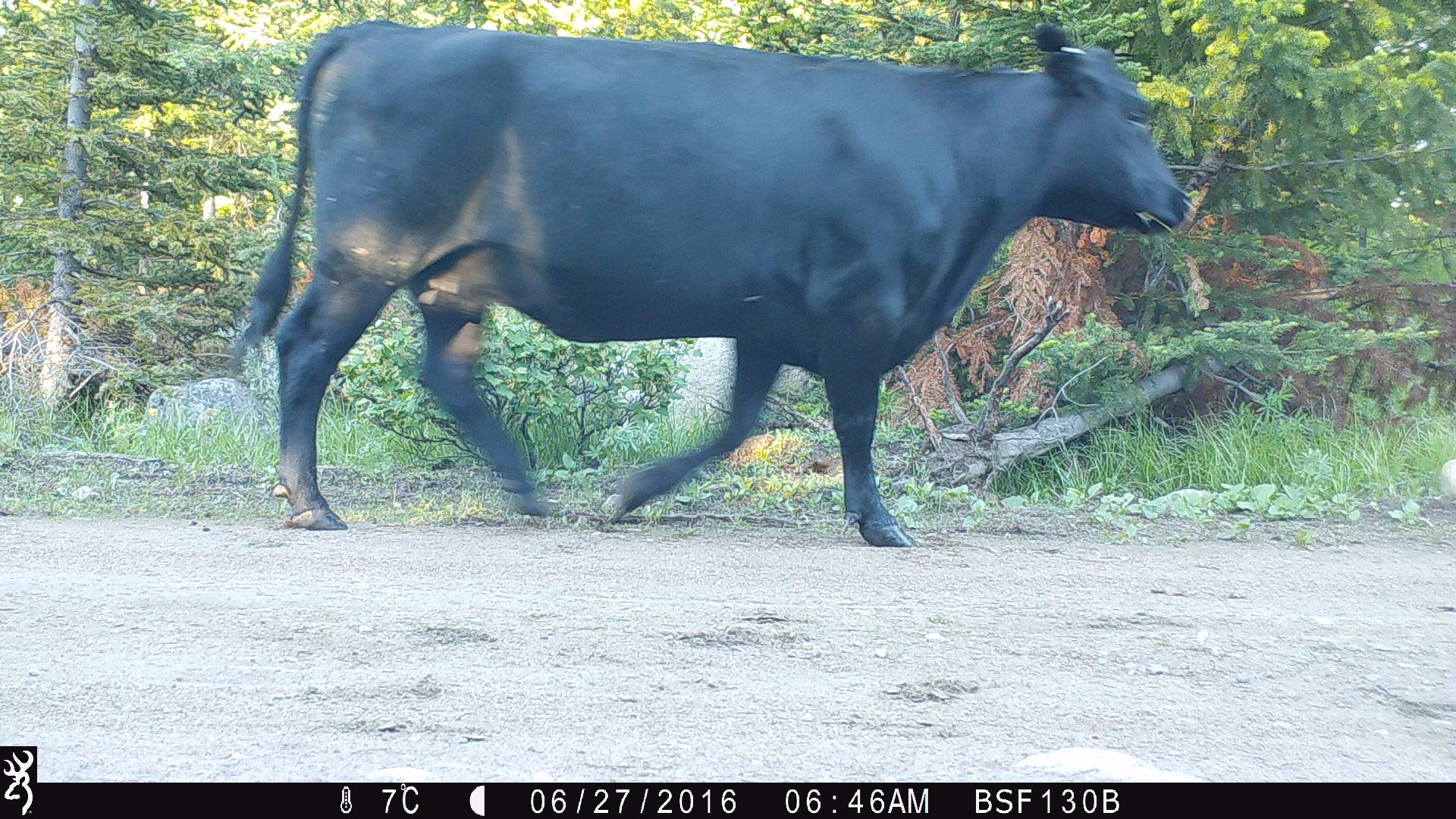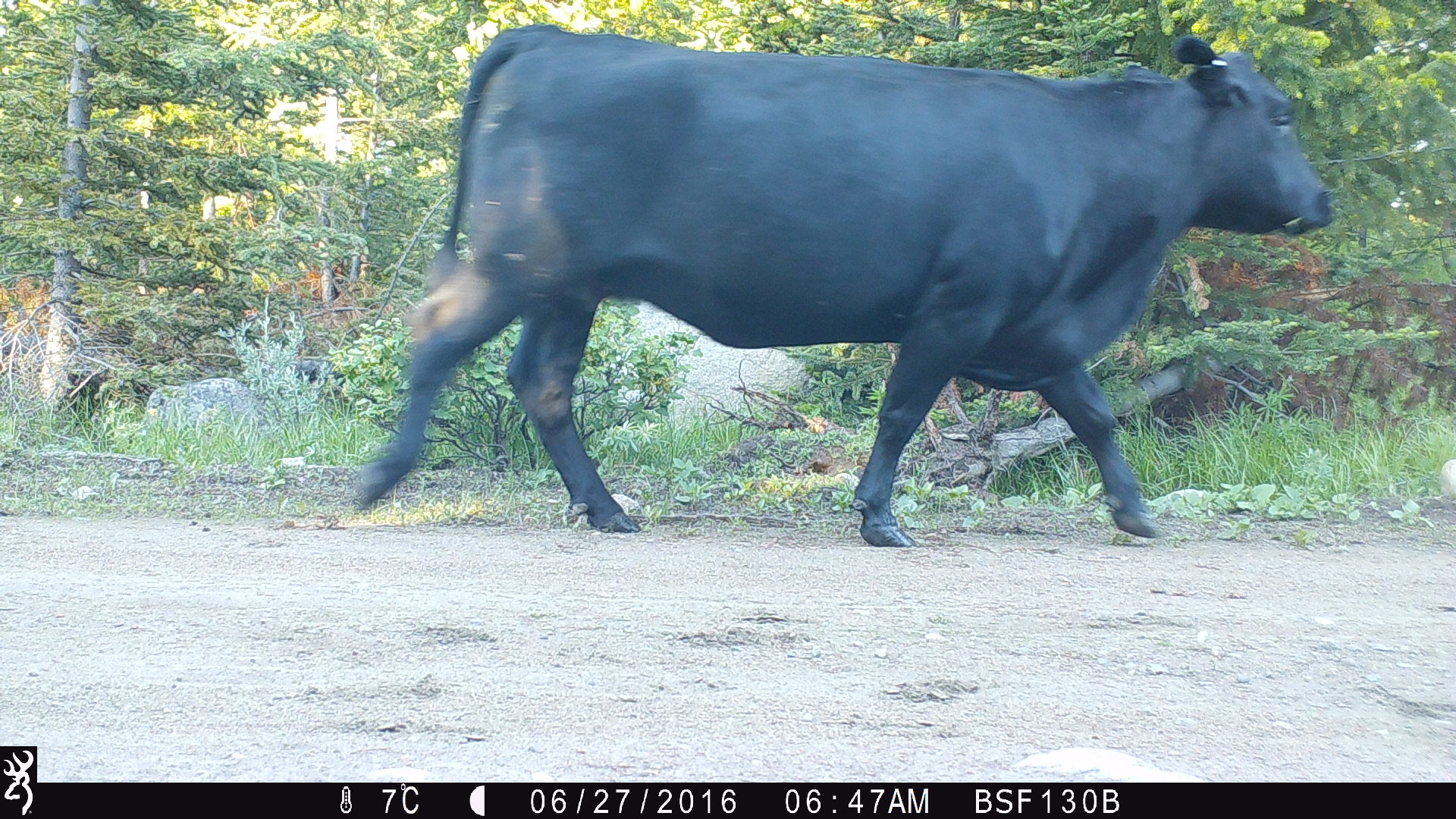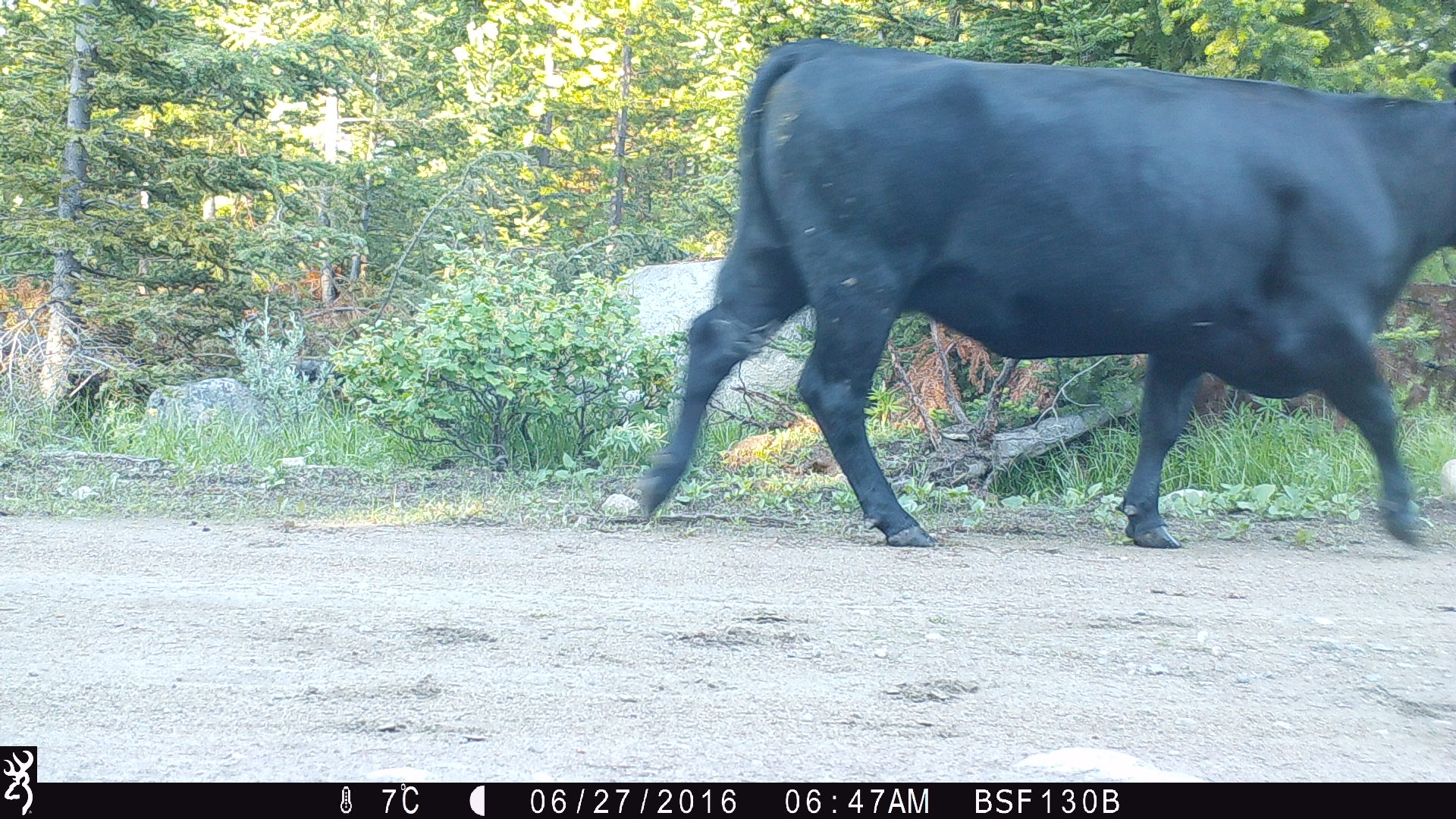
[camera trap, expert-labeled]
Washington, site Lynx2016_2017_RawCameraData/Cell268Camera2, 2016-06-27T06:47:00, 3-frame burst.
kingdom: Animalia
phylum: Chordata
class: Mammalia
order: Artiodactyla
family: Bovidae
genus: Bos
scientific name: Bos taurus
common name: domestic cattle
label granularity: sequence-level